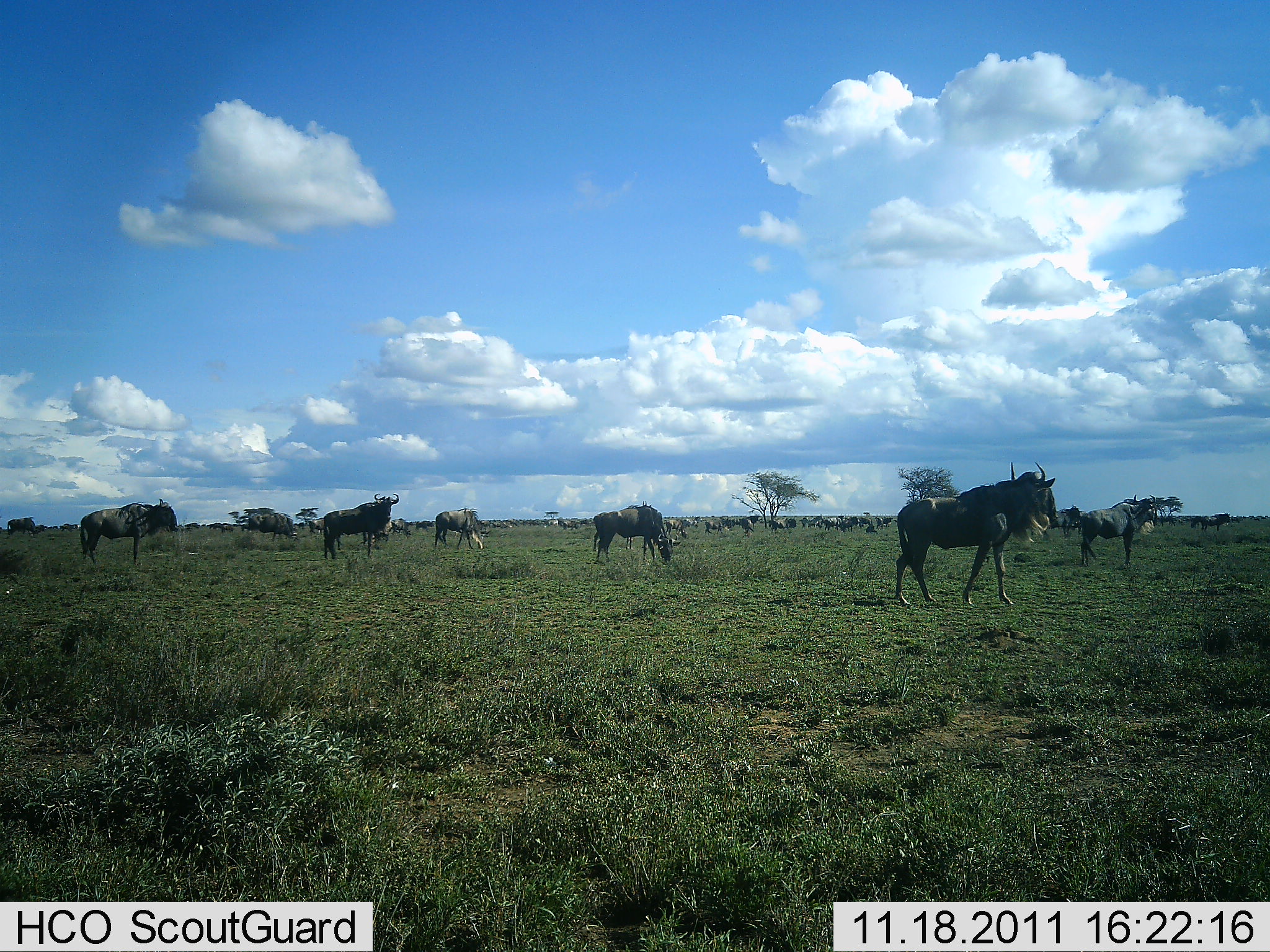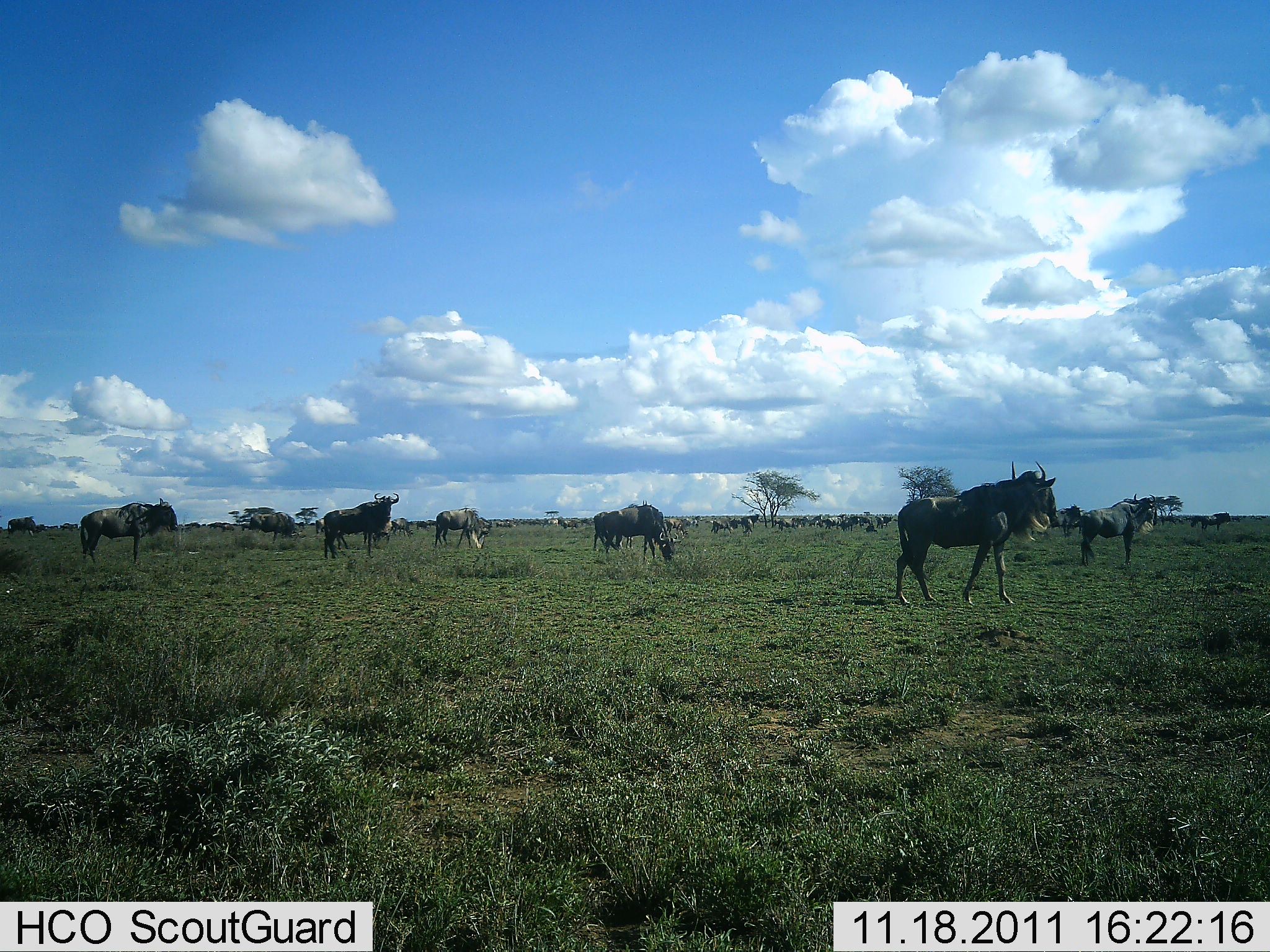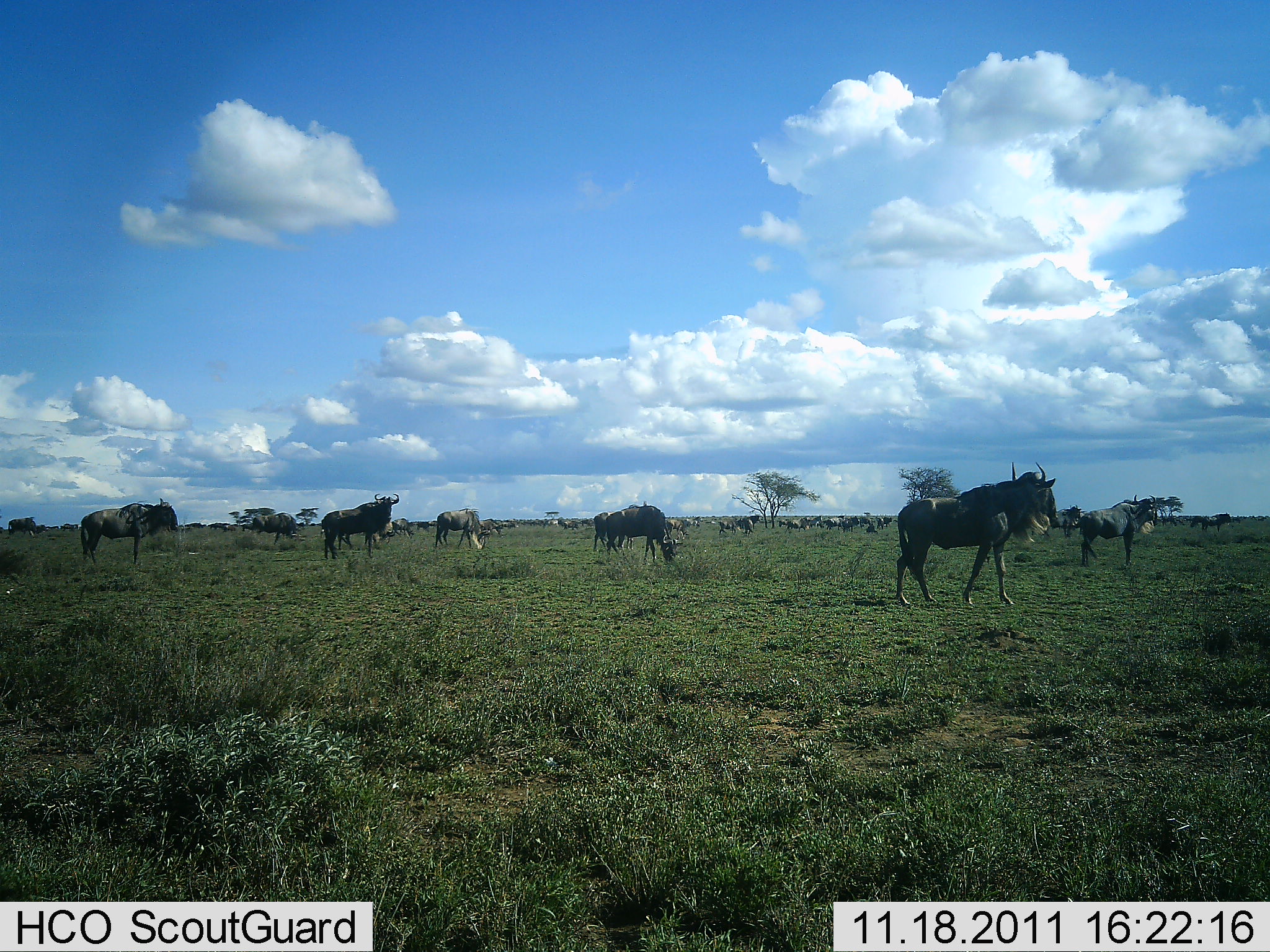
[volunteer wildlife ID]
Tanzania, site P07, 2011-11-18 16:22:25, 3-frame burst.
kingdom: Animalia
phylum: Chordata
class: Mammalia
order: Artiodactyla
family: Bovidae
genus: Connochaetes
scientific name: Connochaetes taurinus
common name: blue wildebeest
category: wildebeest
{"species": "wildebeest (blue wildebeest) (Connochaetes taurinus)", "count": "11-50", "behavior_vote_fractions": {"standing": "83%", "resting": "0%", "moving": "42%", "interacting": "0%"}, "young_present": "0%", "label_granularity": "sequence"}